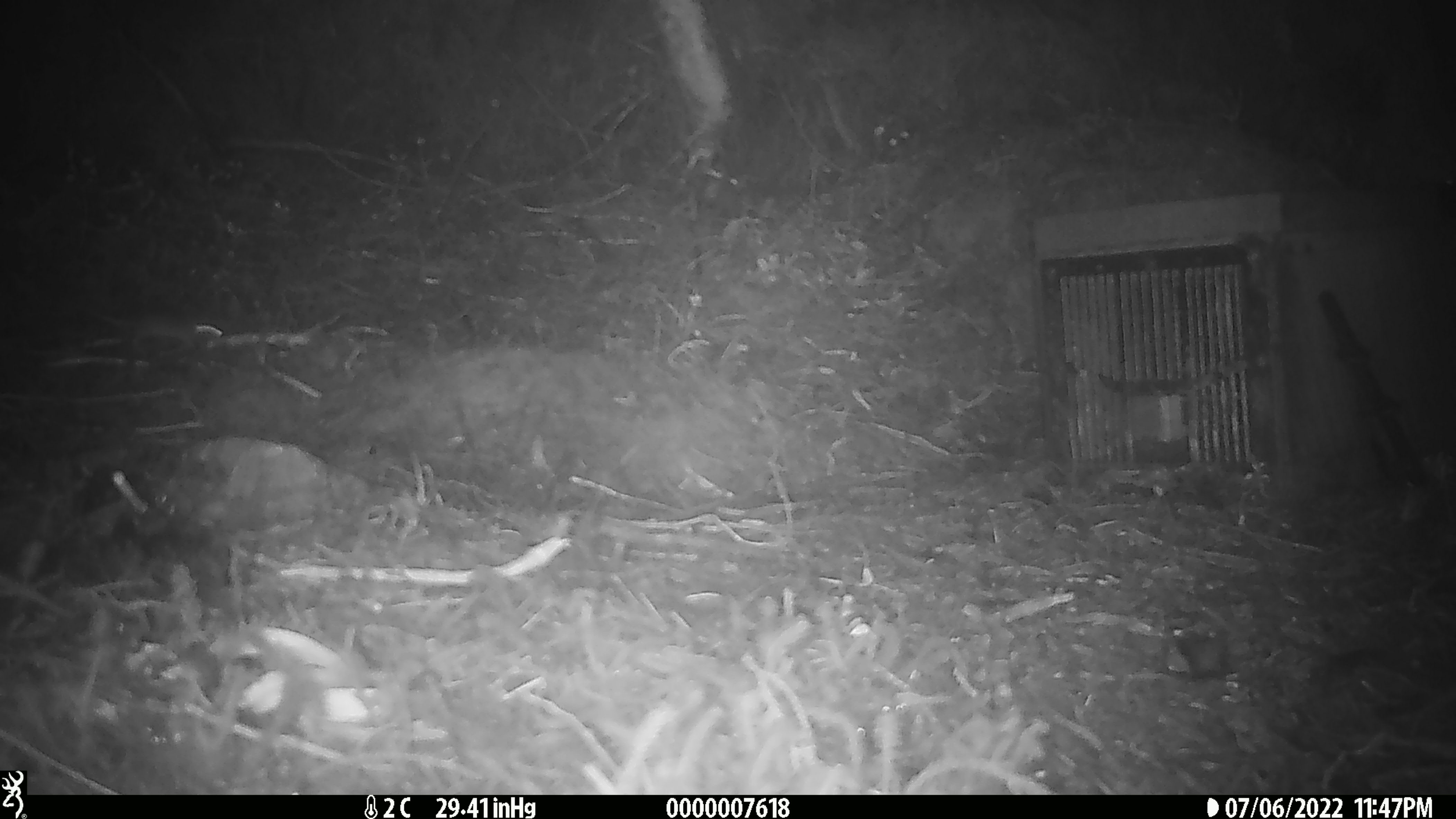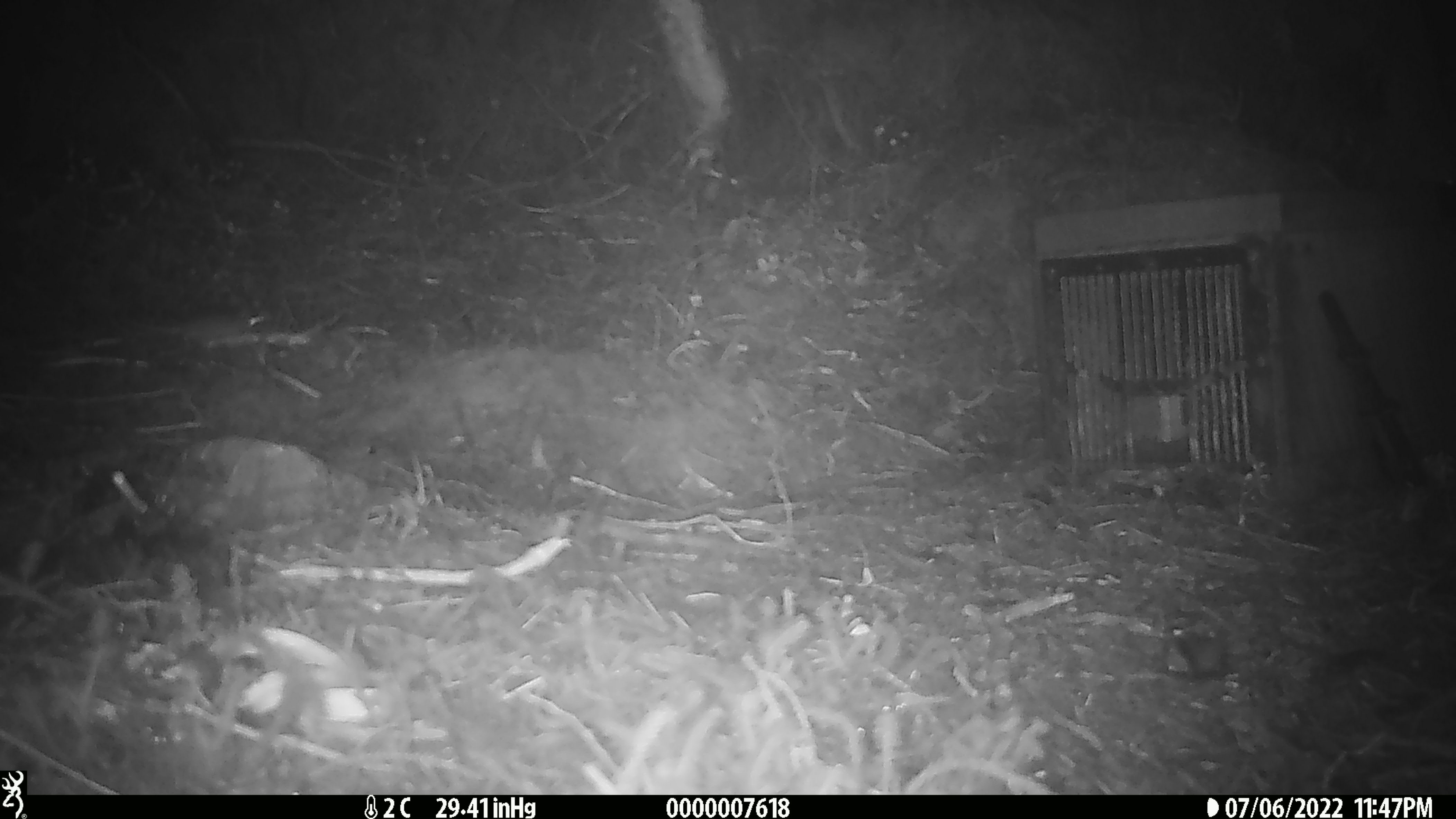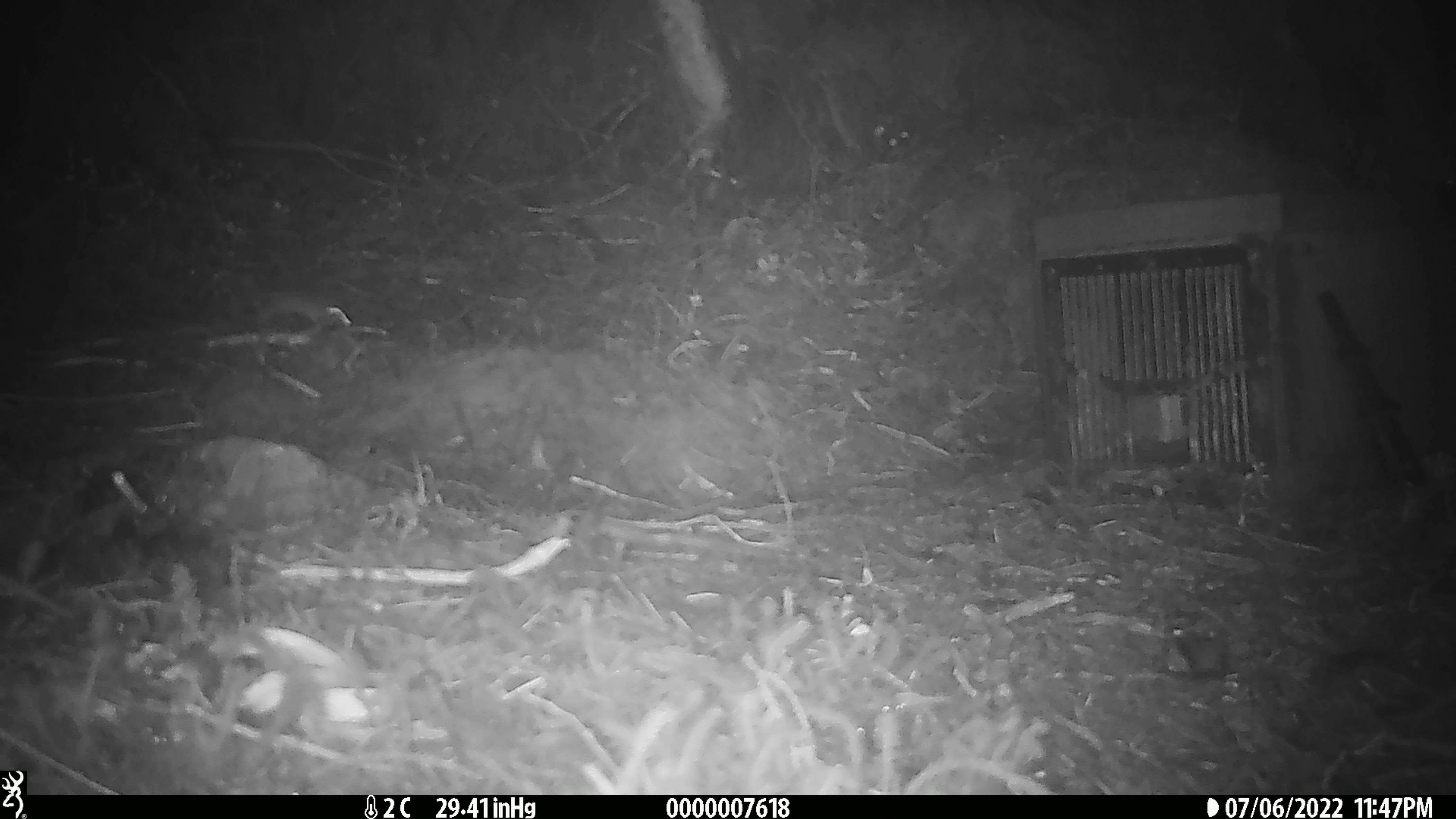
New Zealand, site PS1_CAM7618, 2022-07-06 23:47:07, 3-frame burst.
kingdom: Animalia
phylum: Chordata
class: Mammalia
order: Rodentia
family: Muridae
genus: Mus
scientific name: Mus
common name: mouse